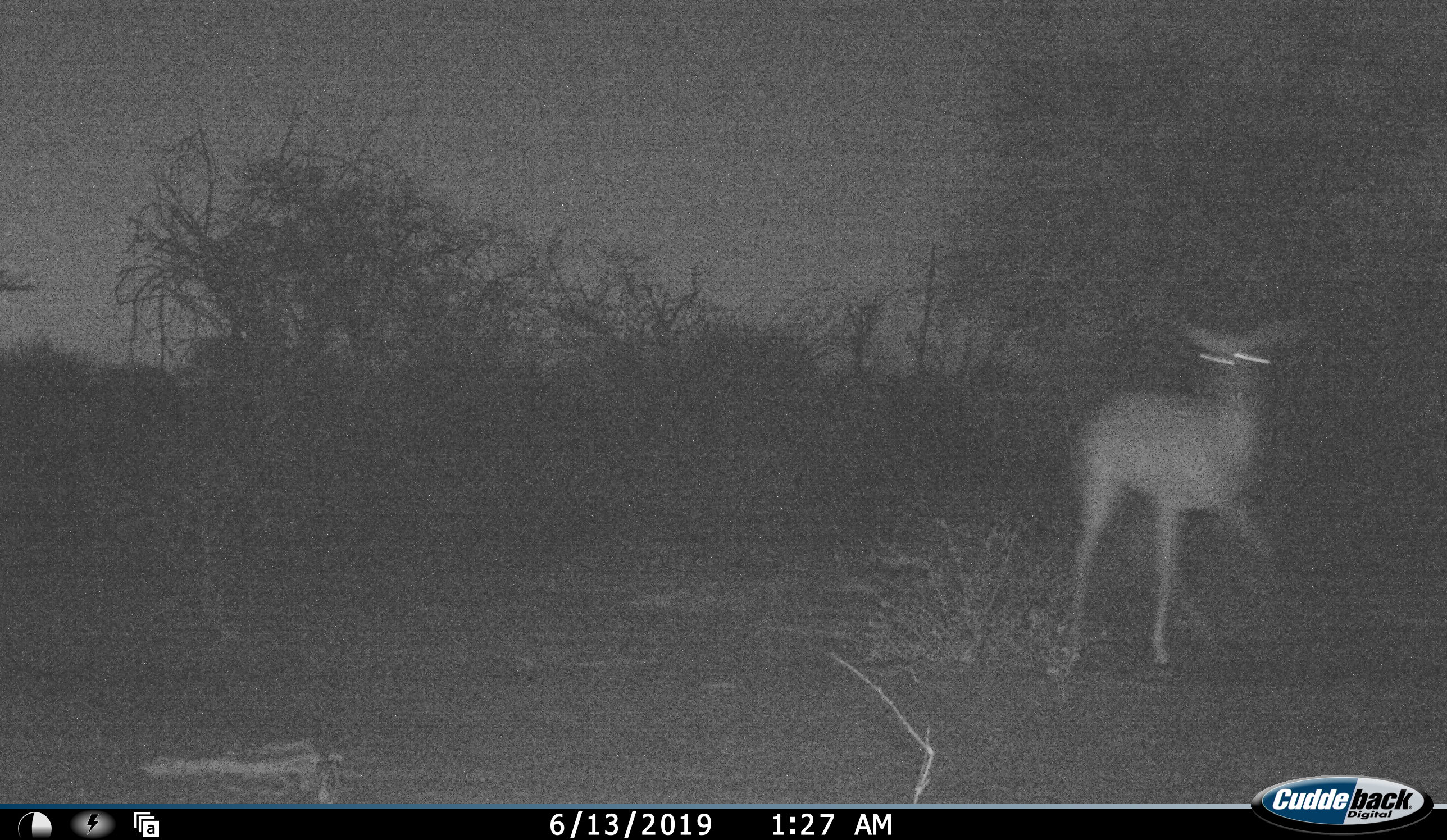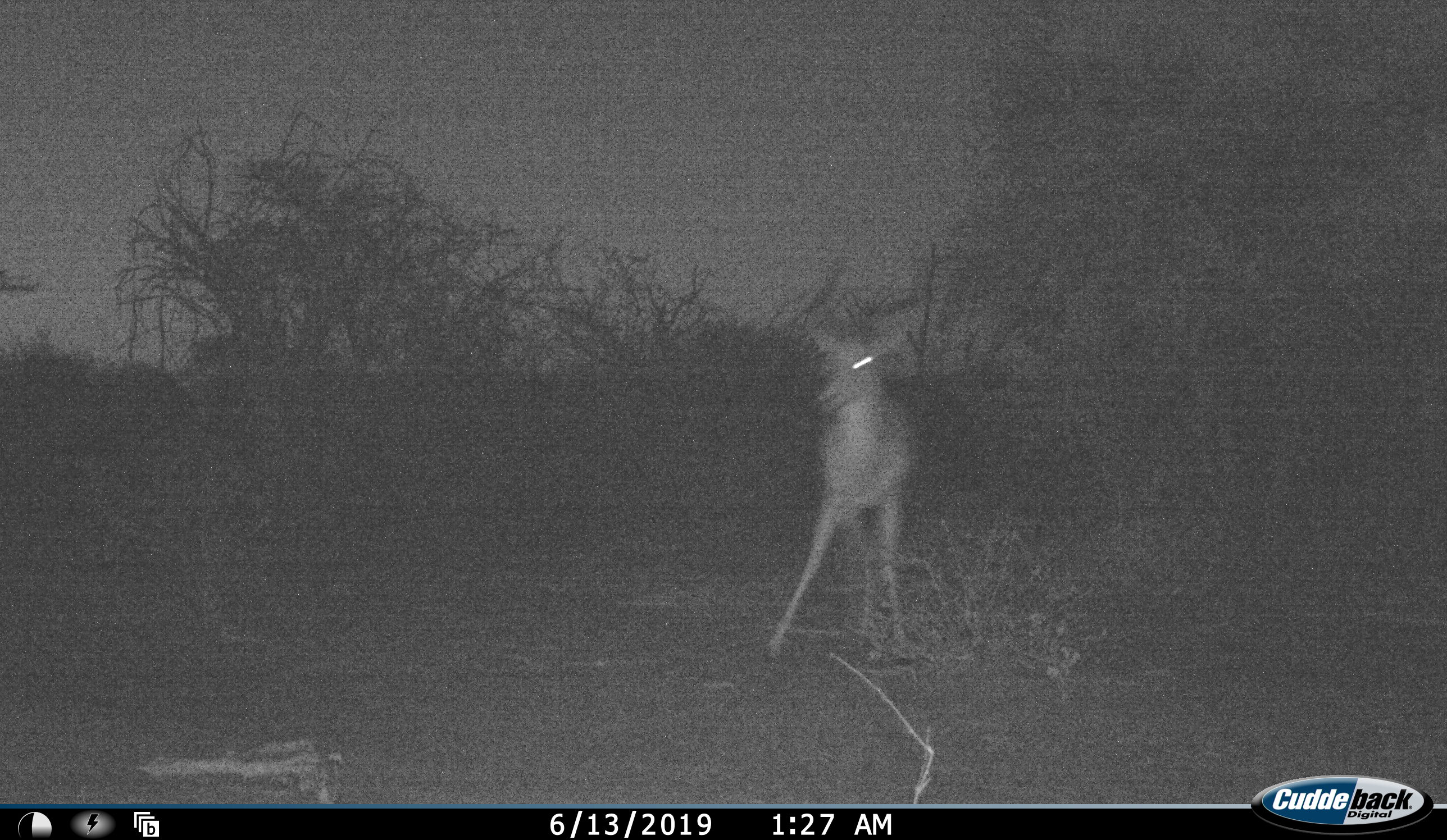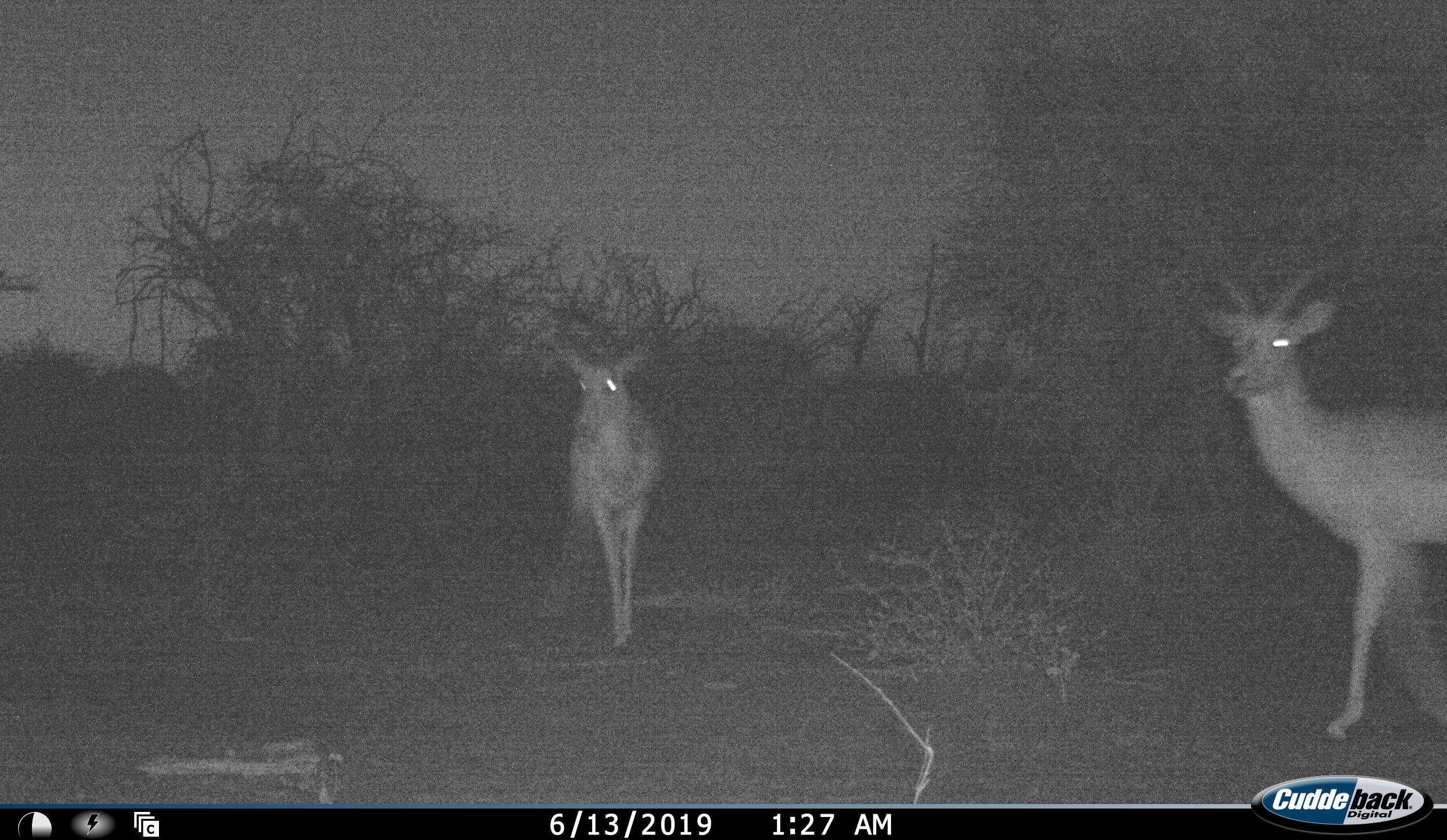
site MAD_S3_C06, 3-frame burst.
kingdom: Animalia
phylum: Chordata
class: Mammalia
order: Artiodactyla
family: Bovidae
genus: Aepyceros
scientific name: Aepyceros melampus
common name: impala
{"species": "impala (Aepyceros melampus)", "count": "2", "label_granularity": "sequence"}